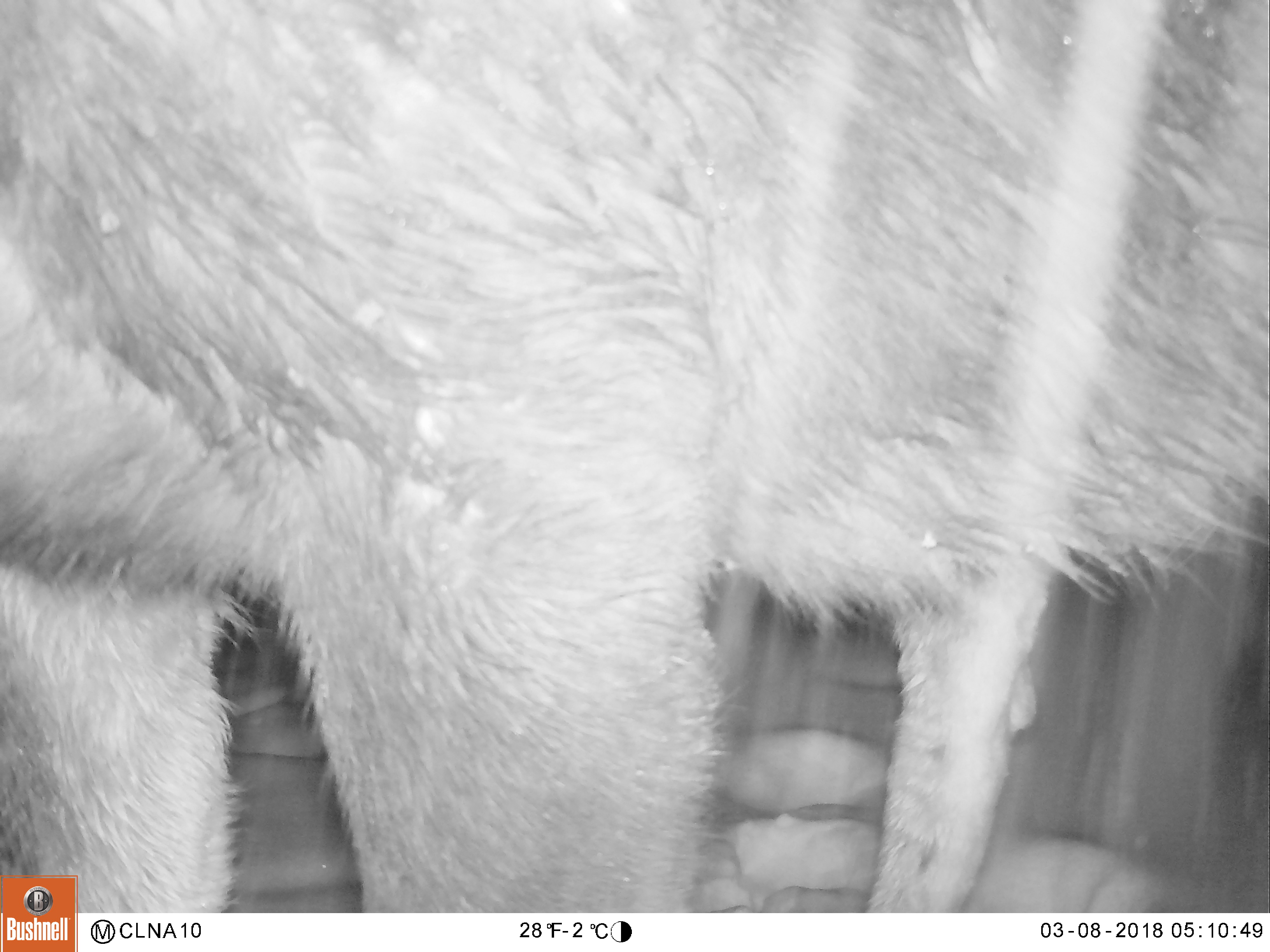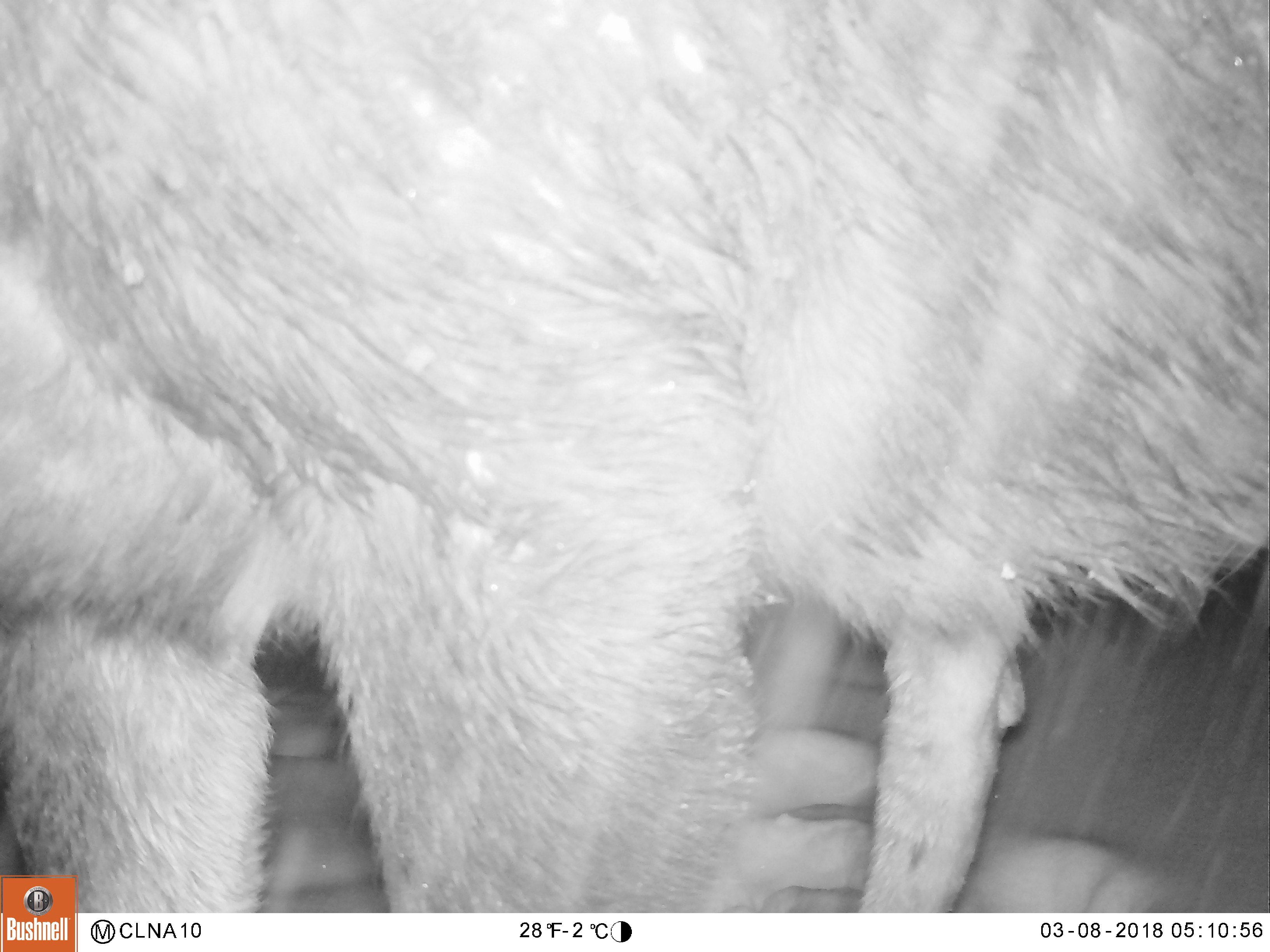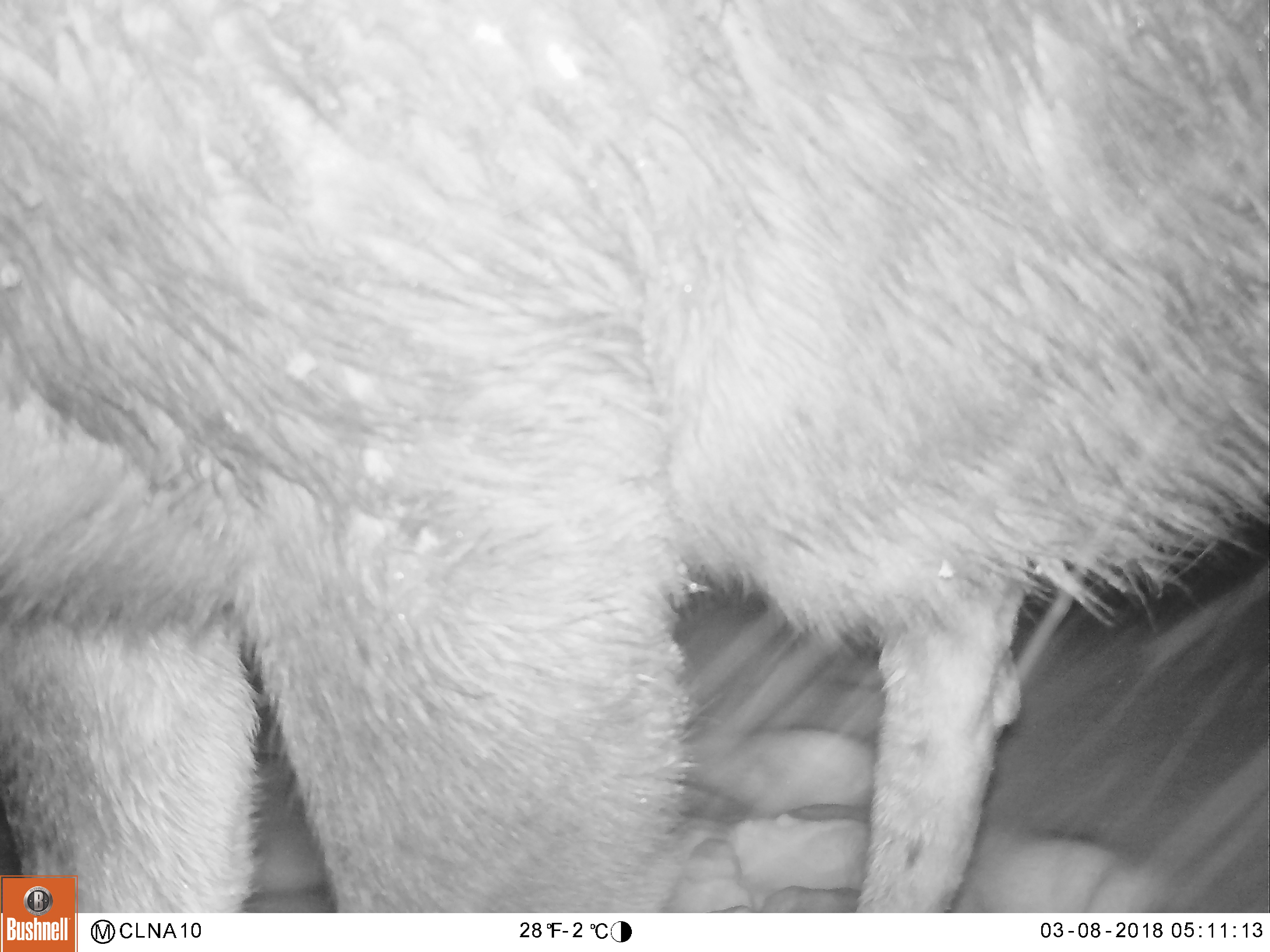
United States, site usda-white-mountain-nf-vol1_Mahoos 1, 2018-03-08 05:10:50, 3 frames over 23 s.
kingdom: Animalia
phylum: Chordata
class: Mammalia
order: Artiodactyla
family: Cervidae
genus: Alces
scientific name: Alces alces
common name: moose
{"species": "moose (Alces alces)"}